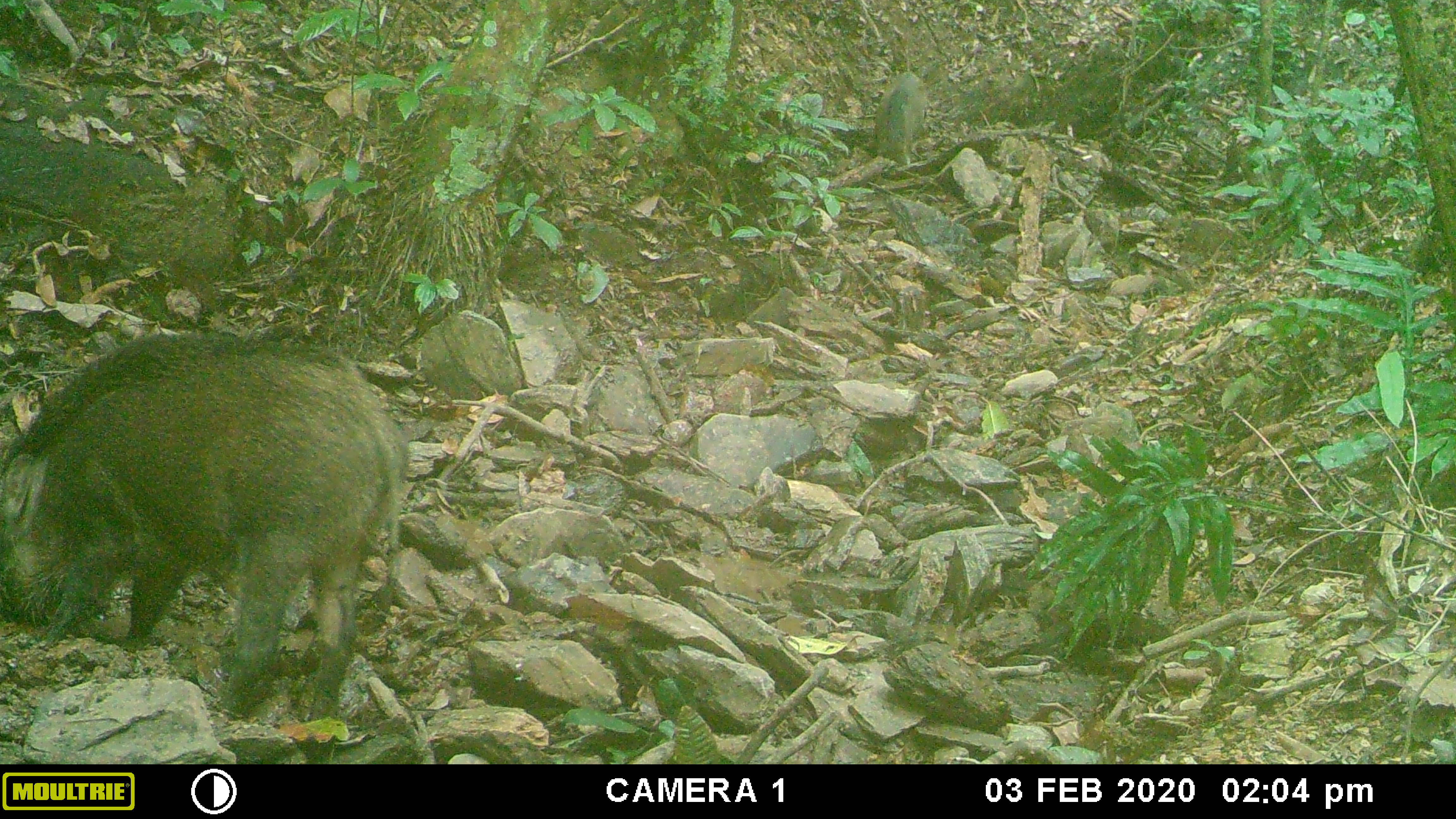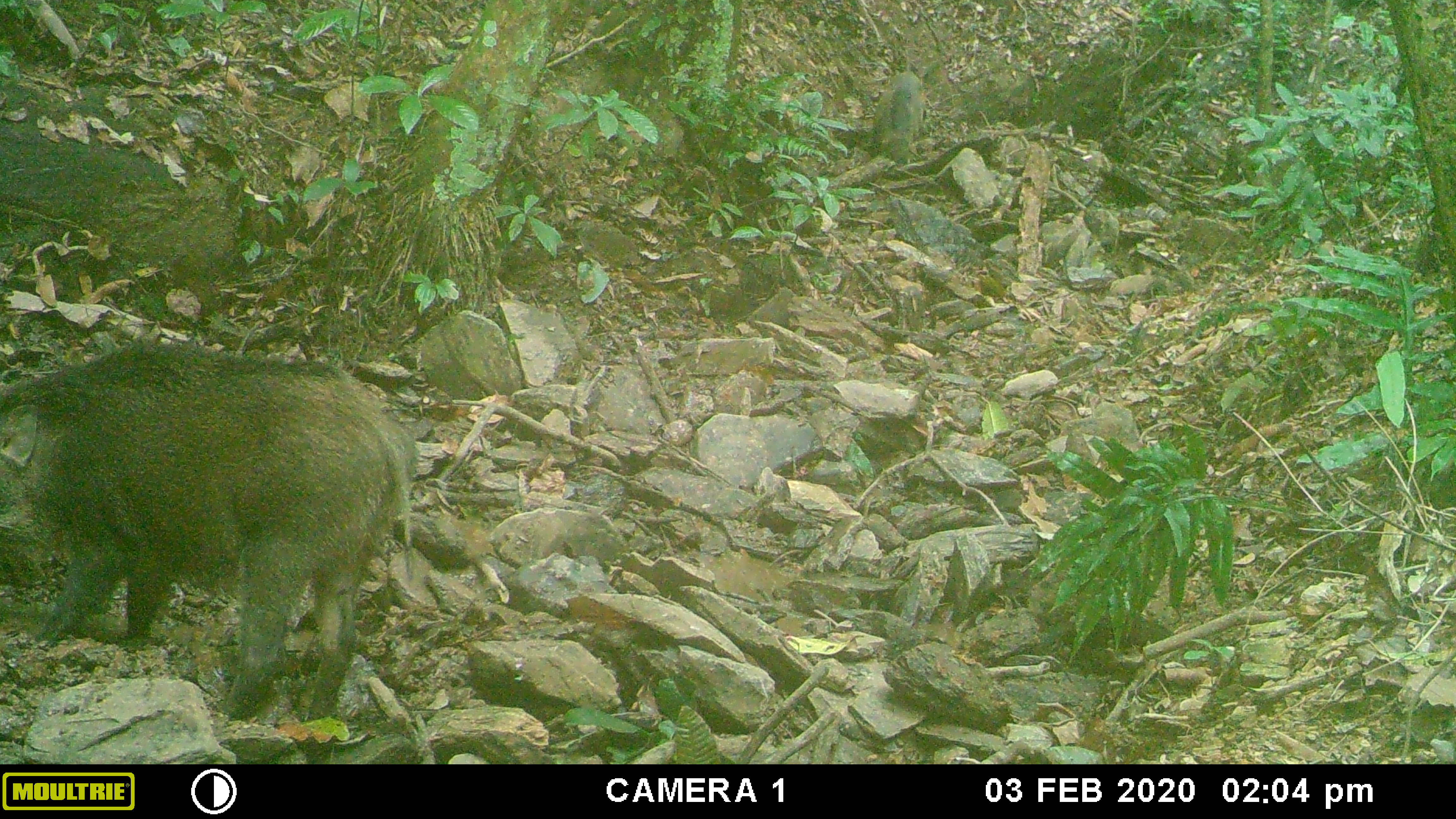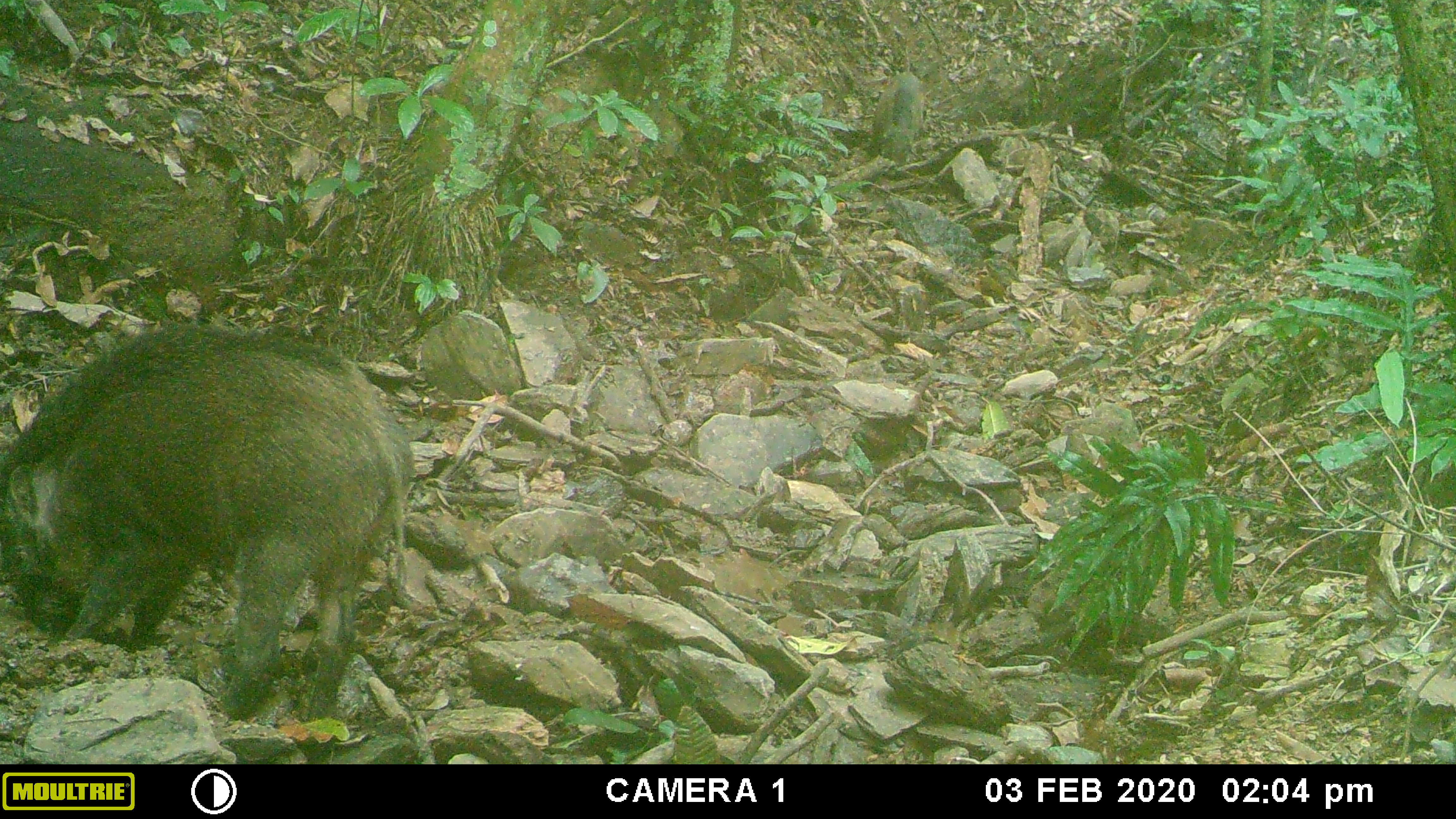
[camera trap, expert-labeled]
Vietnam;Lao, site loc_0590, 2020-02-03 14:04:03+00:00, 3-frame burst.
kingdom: Animalia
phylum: Chordata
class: Mammalia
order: Artiodactyla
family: Suidae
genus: Sus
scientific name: Sus scrofa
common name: eurasian wild pig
Eurasian wild pig (Sus scrofa). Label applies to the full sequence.